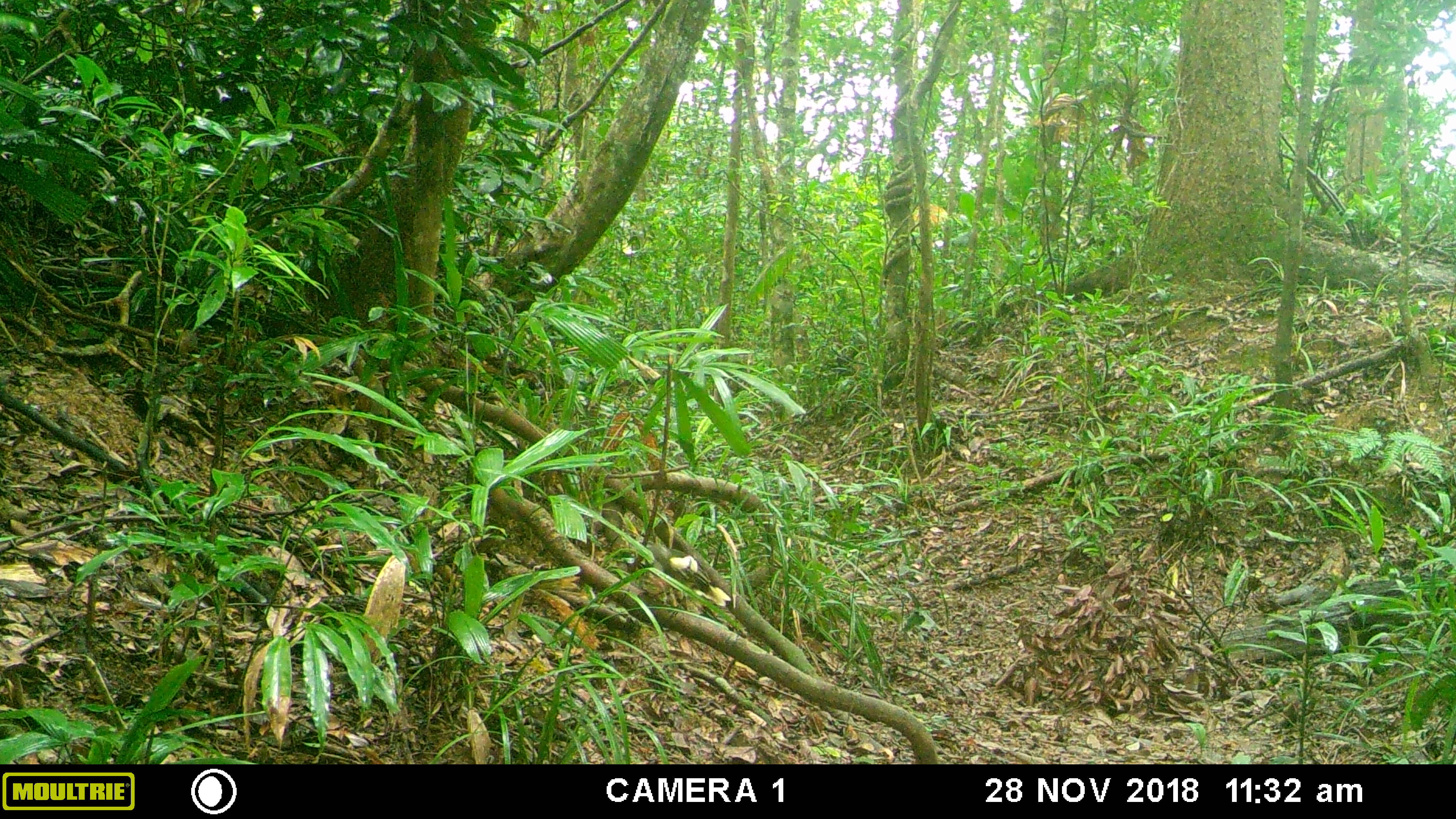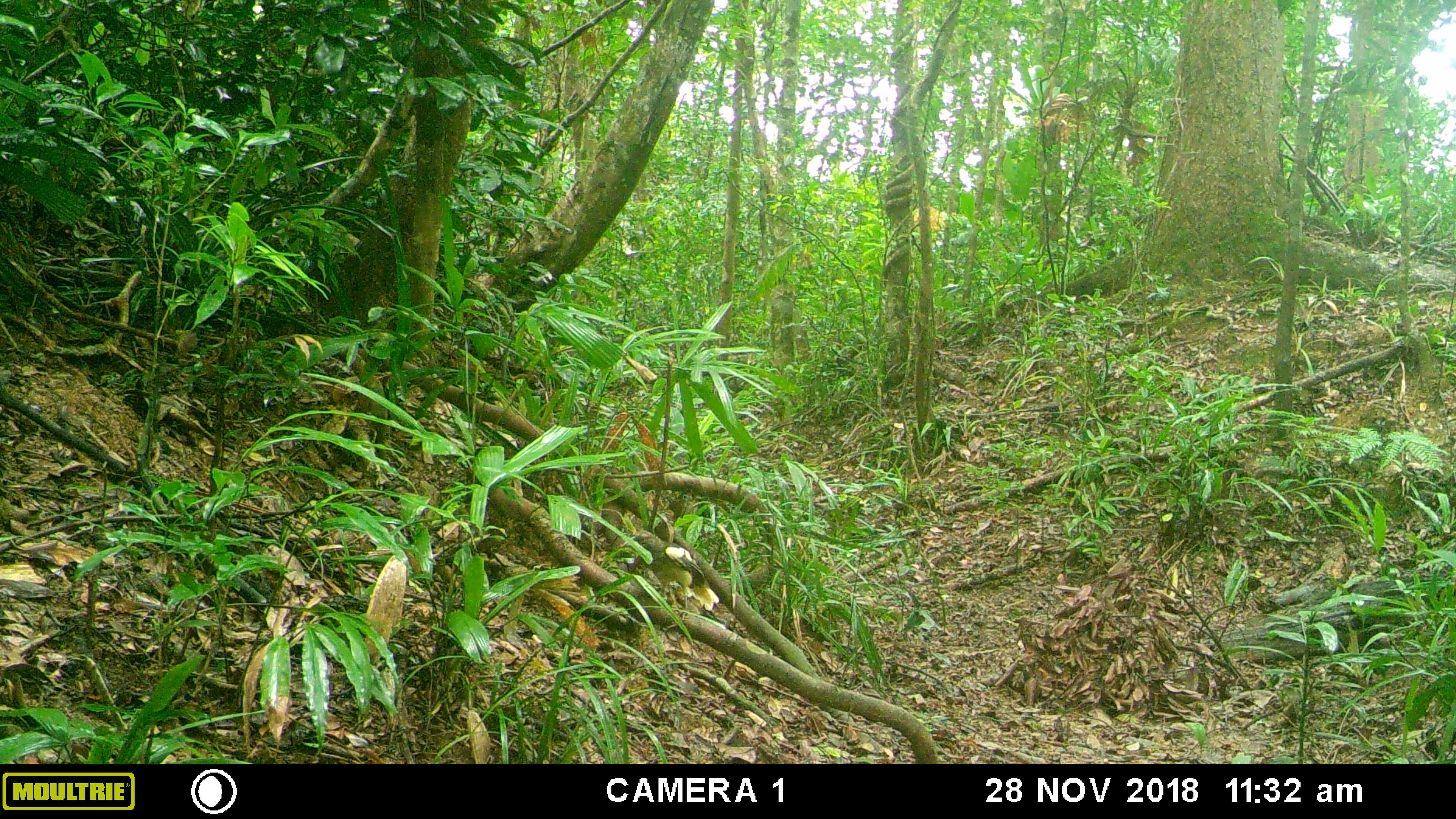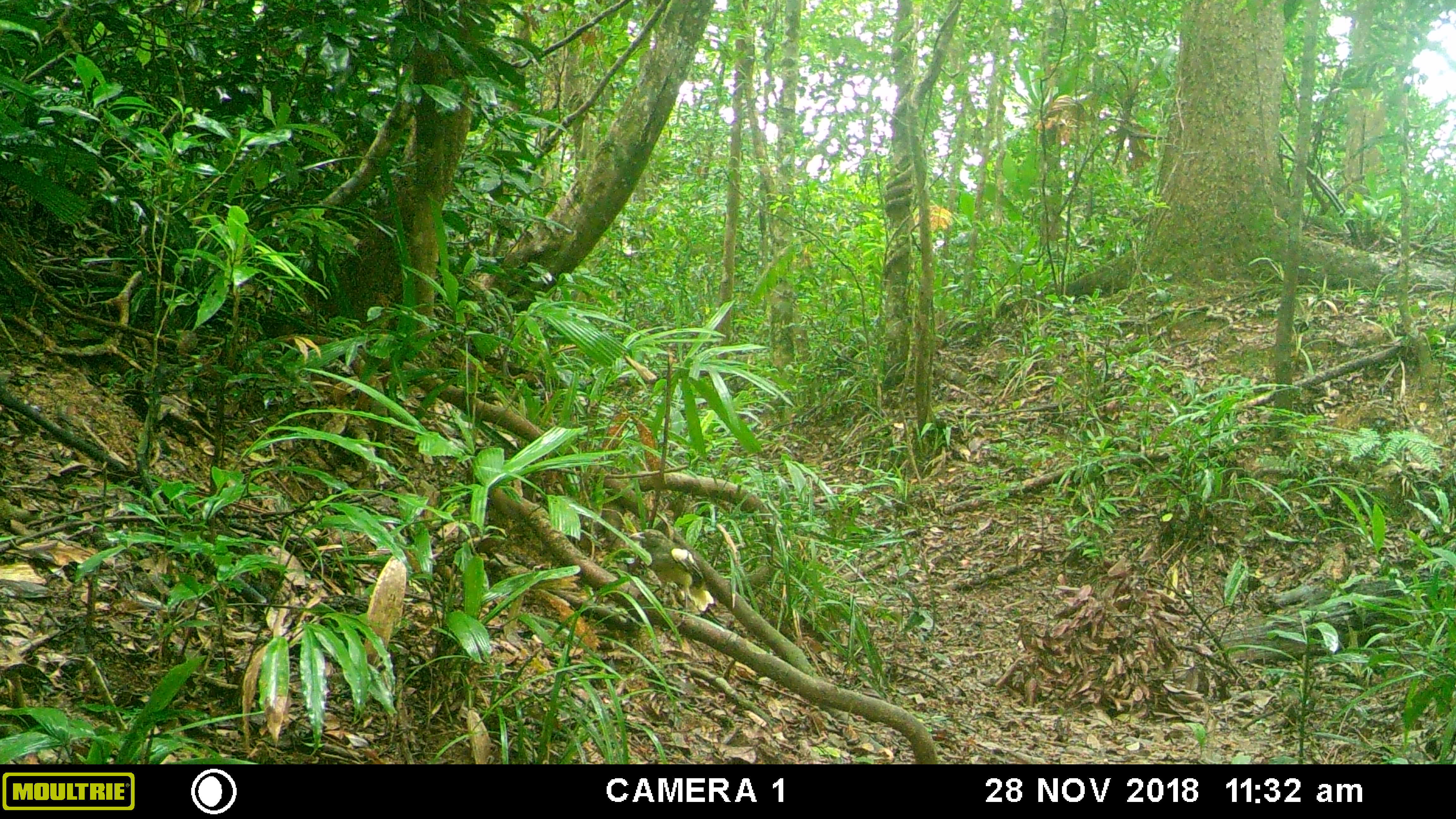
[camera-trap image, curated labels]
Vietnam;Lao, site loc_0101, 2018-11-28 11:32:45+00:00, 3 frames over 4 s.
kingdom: Animalia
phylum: Chordata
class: Aves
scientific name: Aves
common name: bird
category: unidentified bird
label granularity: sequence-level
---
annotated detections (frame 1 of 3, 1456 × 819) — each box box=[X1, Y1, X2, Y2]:
unidentified bird: box=[645, 541, 730, 608]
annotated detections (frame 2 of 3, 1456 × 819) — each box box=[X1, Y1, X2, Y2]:
unidentified bird: box=[621, 529, 719, 611]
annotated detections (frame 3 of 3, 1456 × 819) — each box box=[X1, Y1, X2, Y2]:
unidentified bird: box=[627, 528, 715, 613]